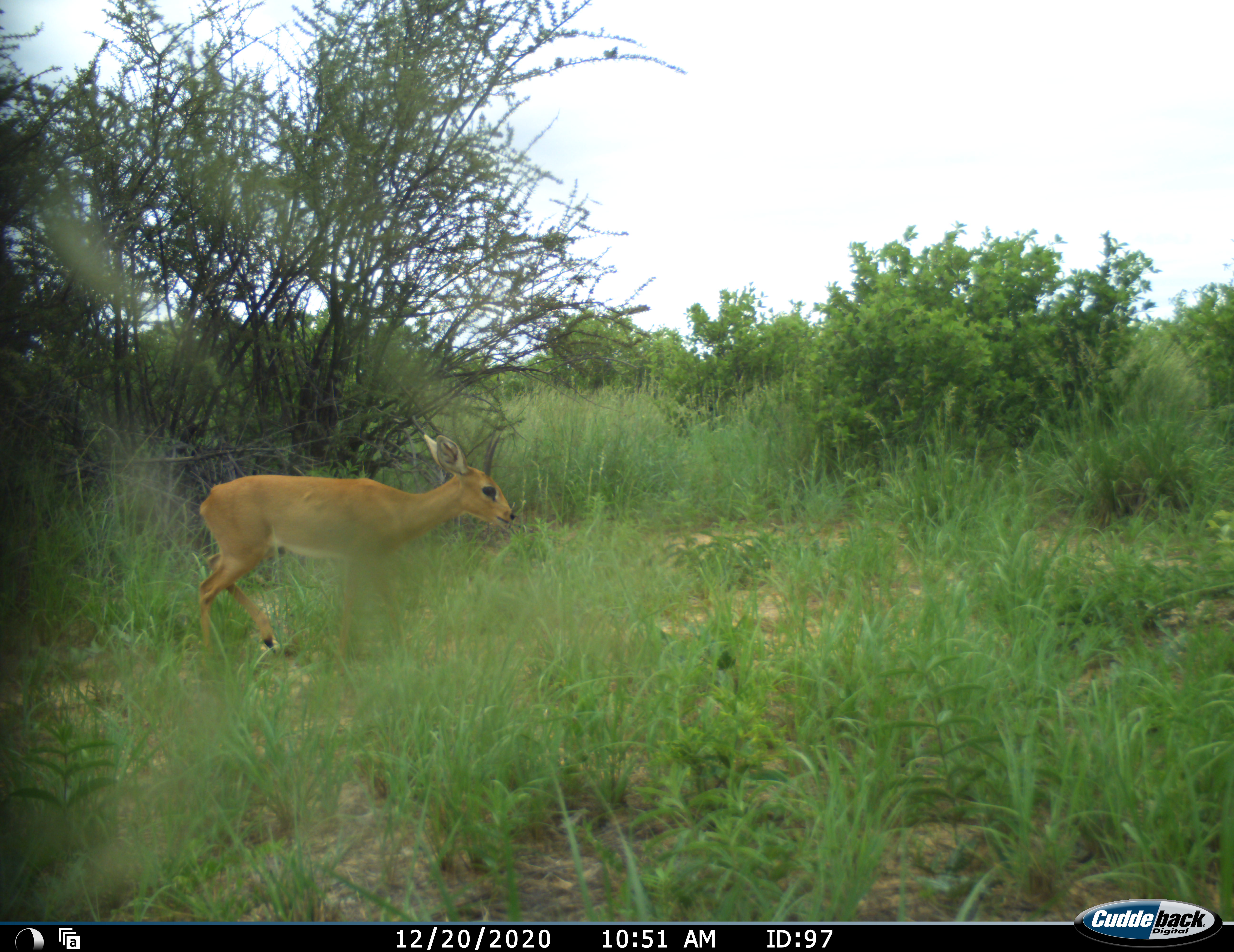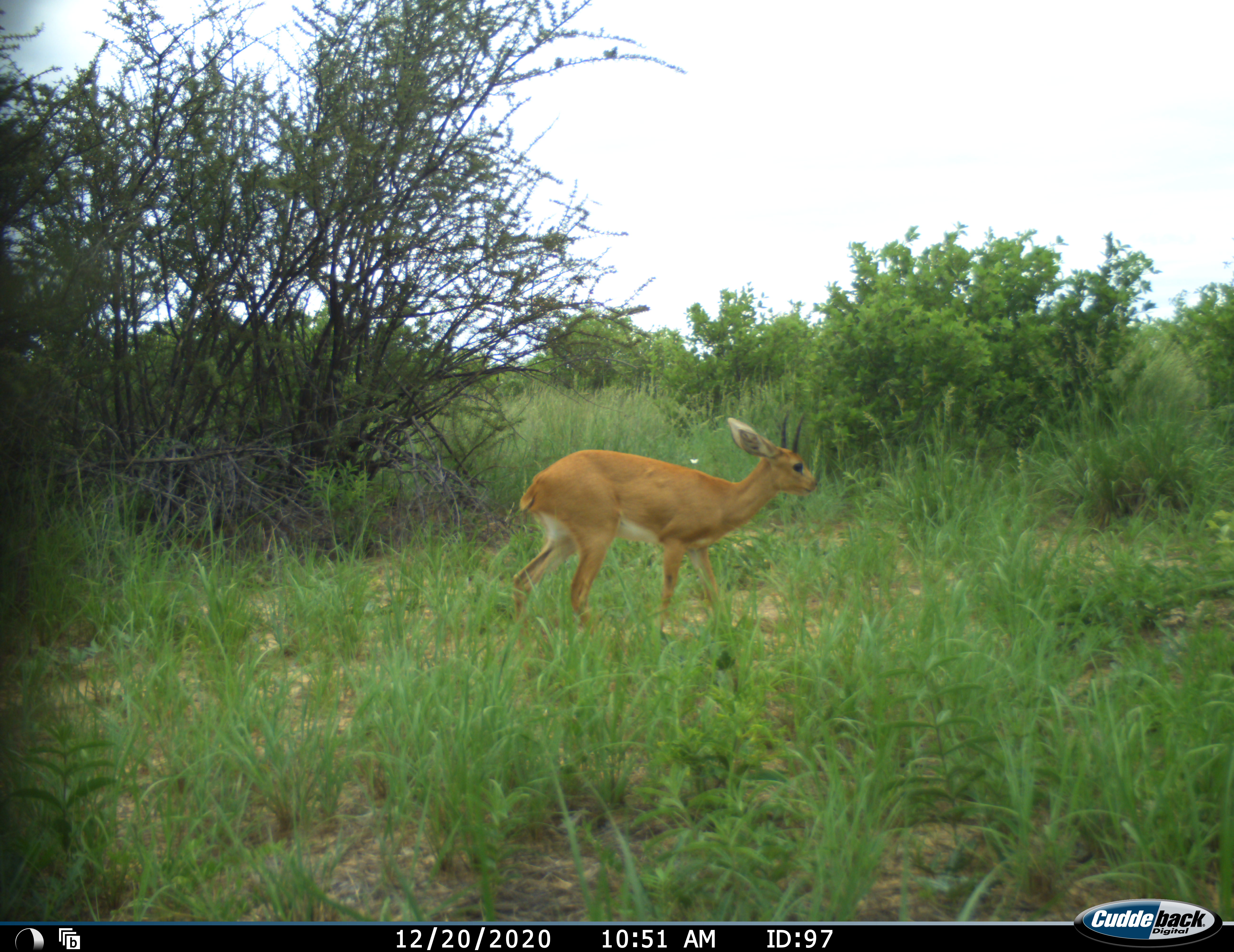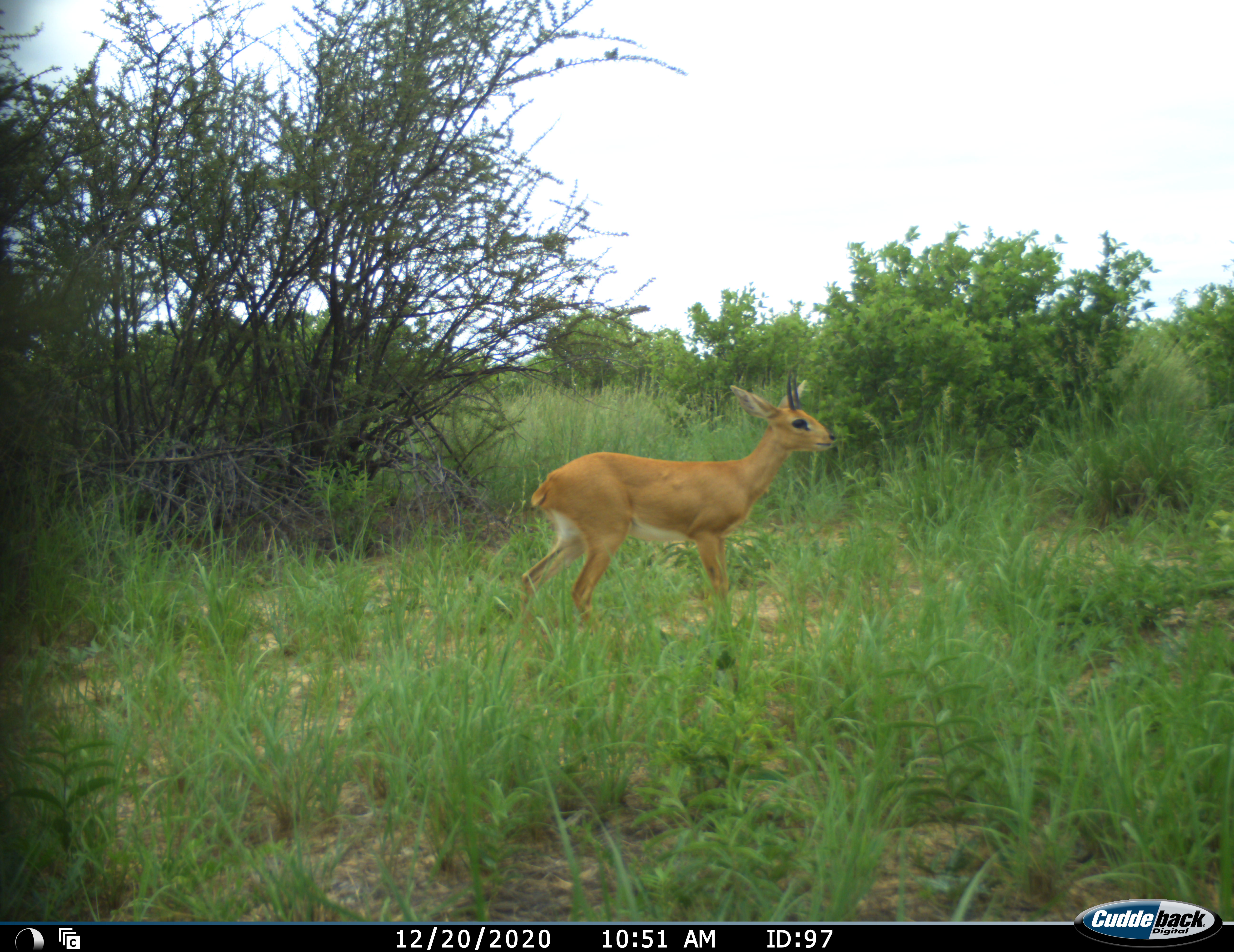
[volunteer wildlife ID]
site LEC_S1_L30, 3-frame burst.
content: unidentified animal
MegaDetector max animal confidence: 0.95